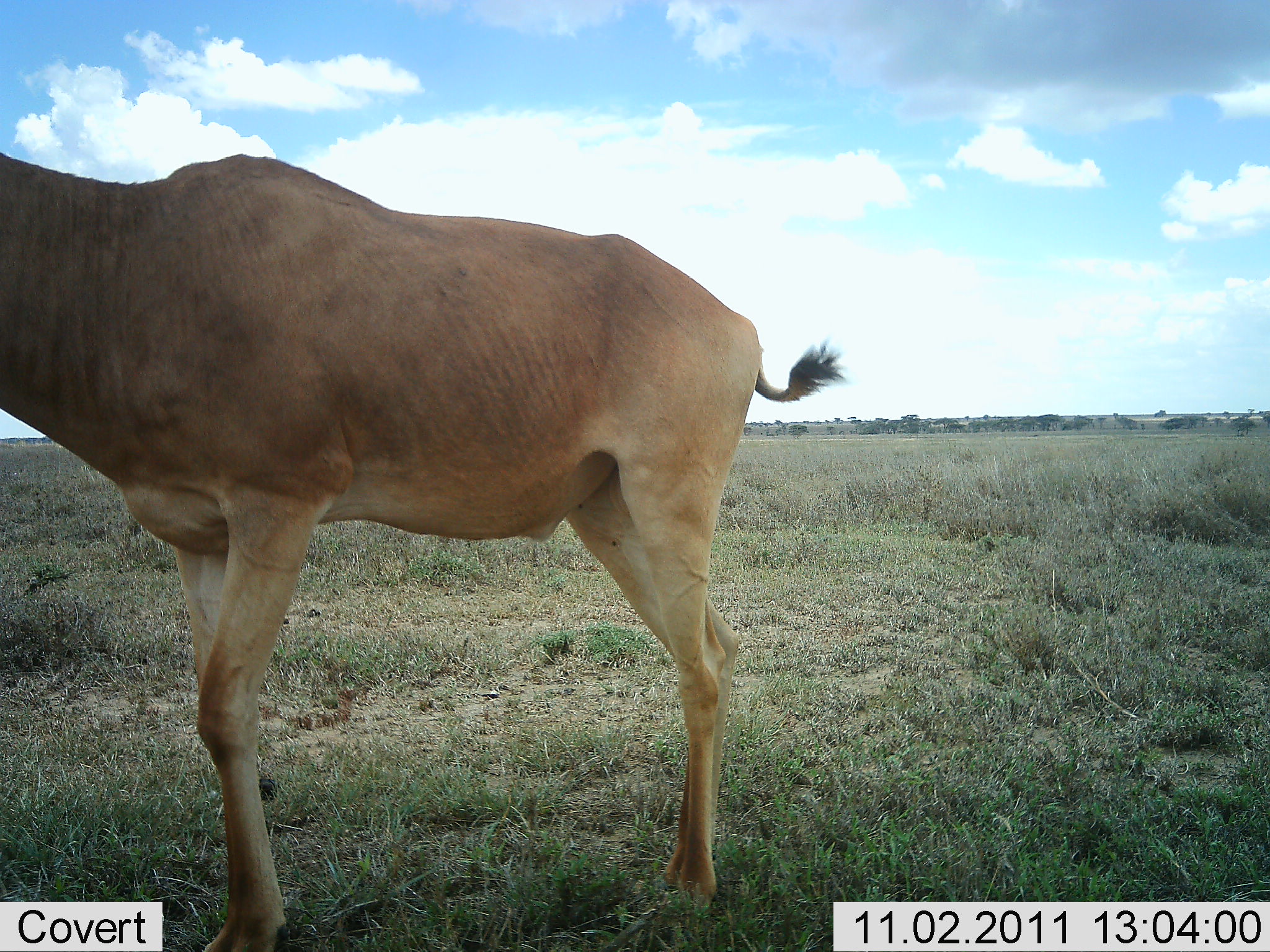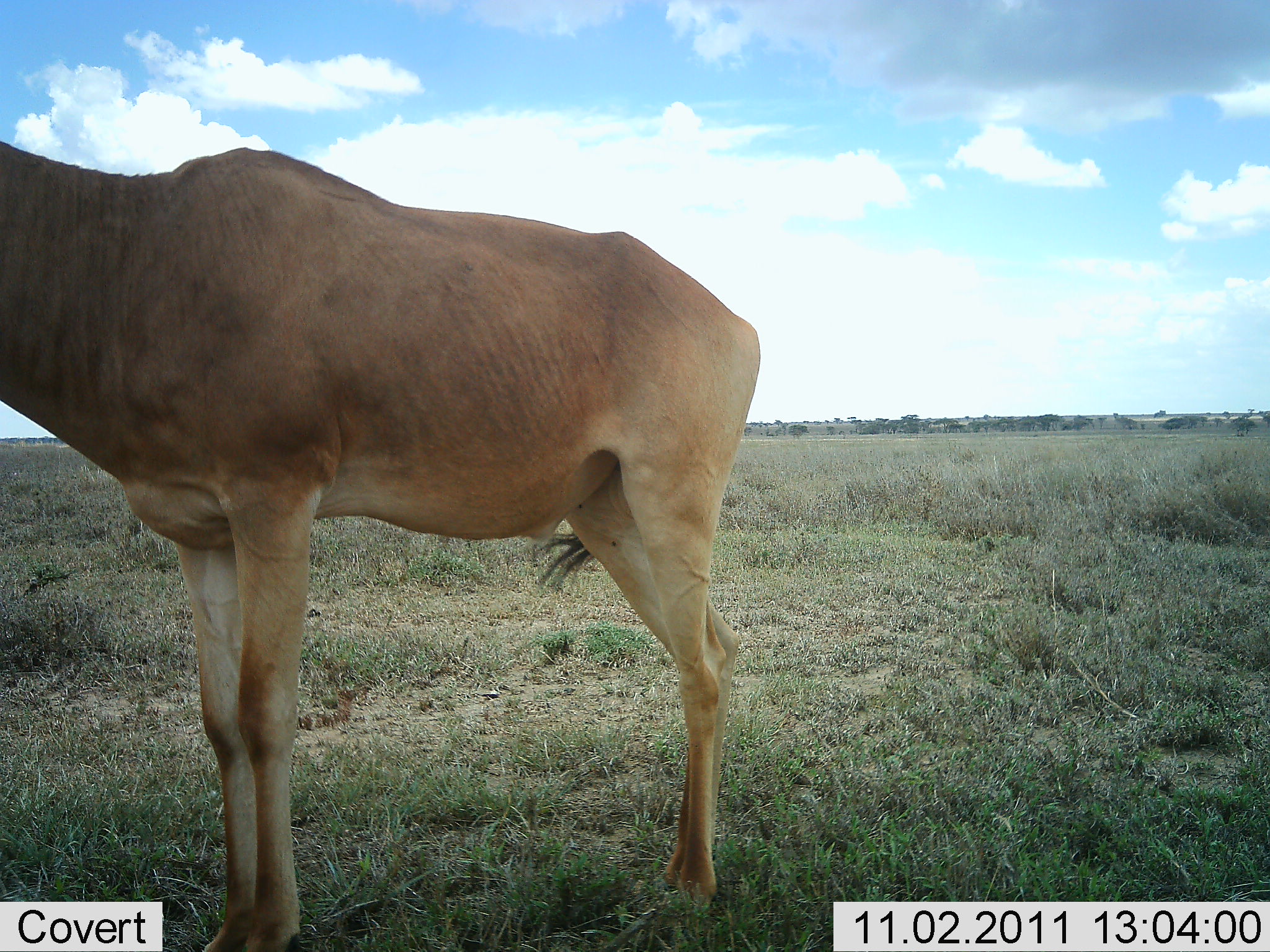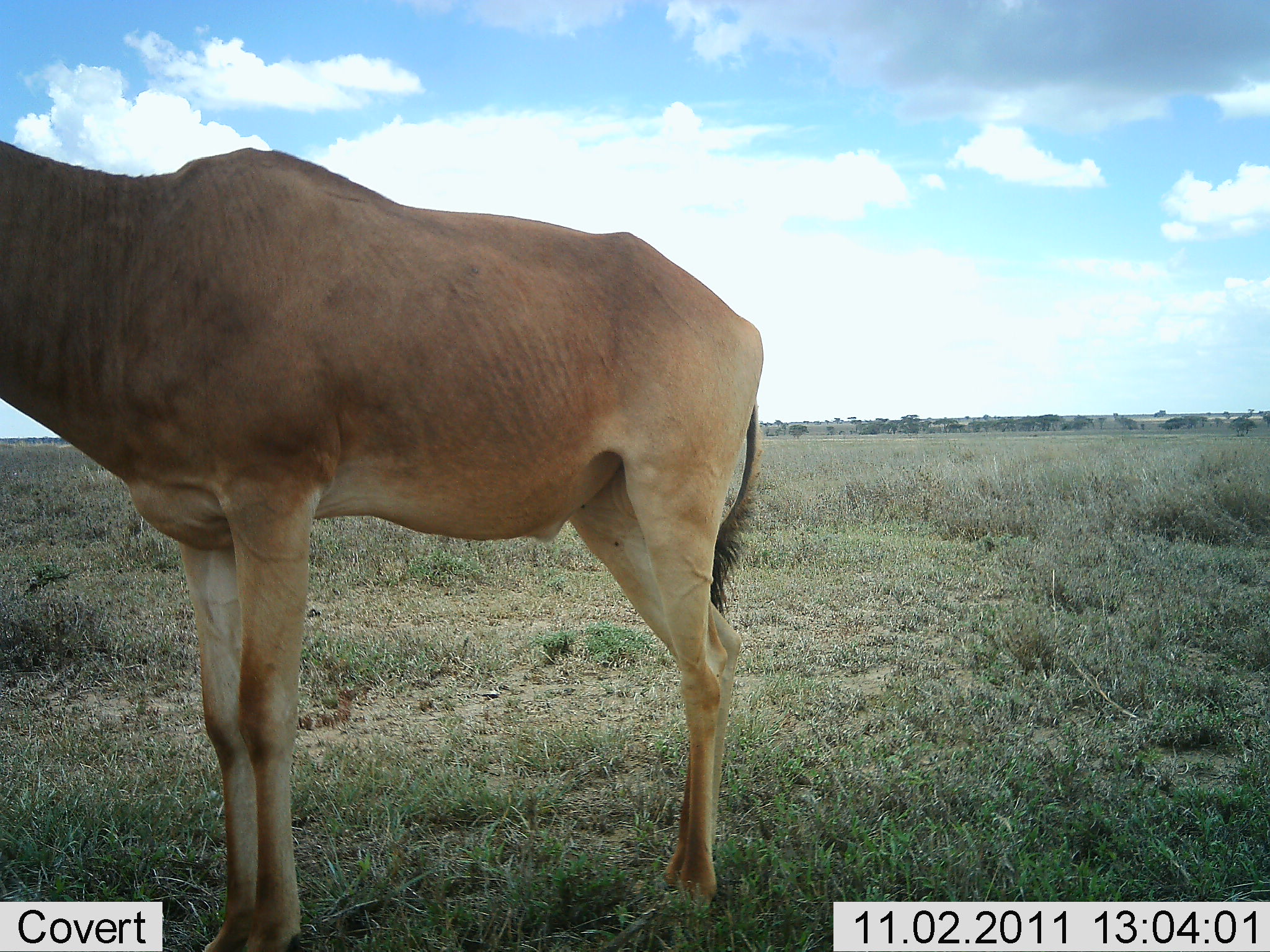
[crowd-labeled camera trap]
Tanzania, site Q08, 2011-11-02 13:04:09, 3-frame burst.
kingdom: Animalia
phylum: Chordata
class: Mammalia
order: Artiodactyla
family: Bovidae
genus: Alcelaphus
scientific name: Alcelaphus buselaphus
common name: hartebeest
Hartebeest (Alcelaphus buselaphus), count 1. Behavior (volunteer vote fractions): standing 100%, resting 0%, moving 0%, interacting 0%. Young present (vote fraction): 0%. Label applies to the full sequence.